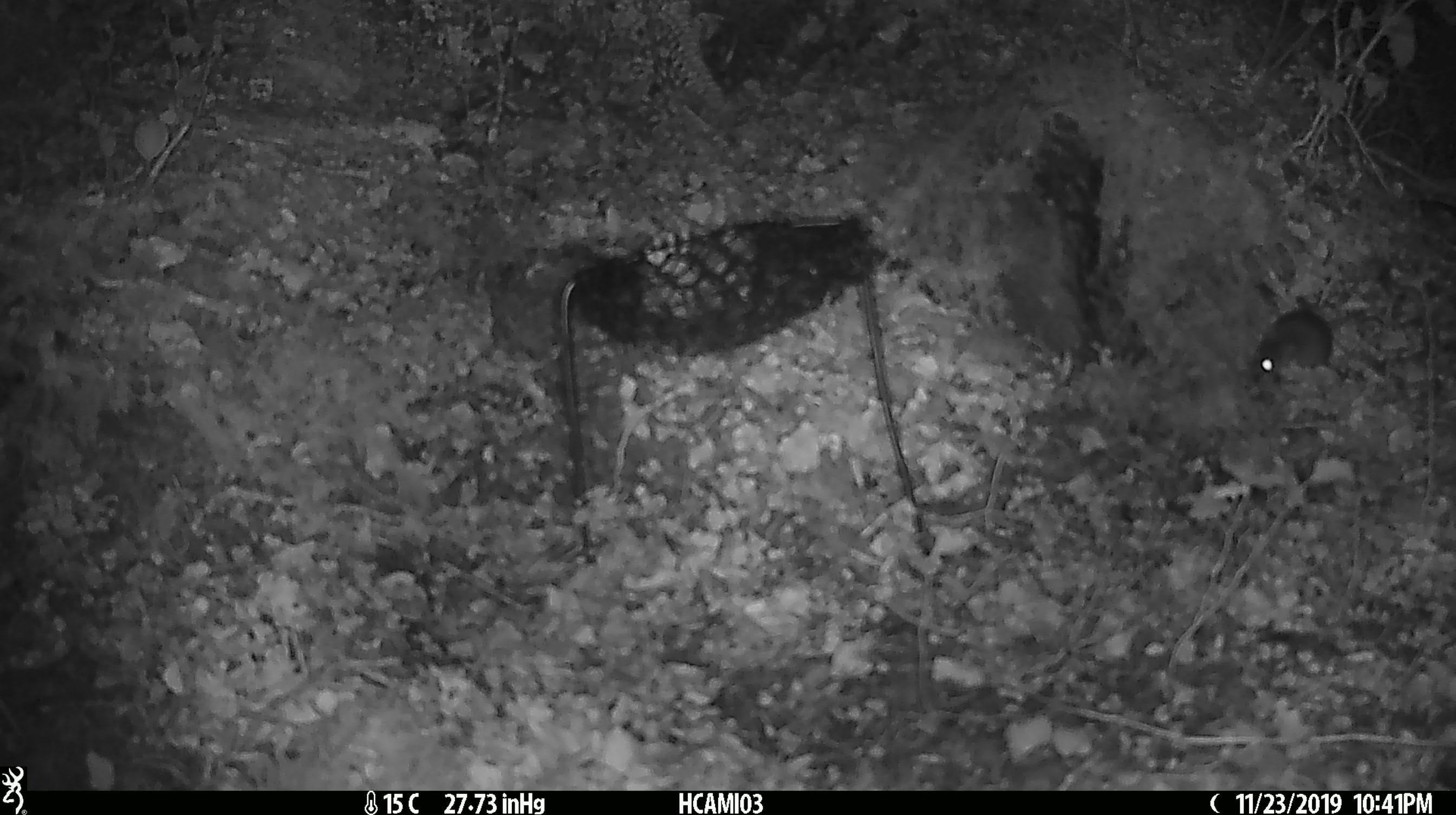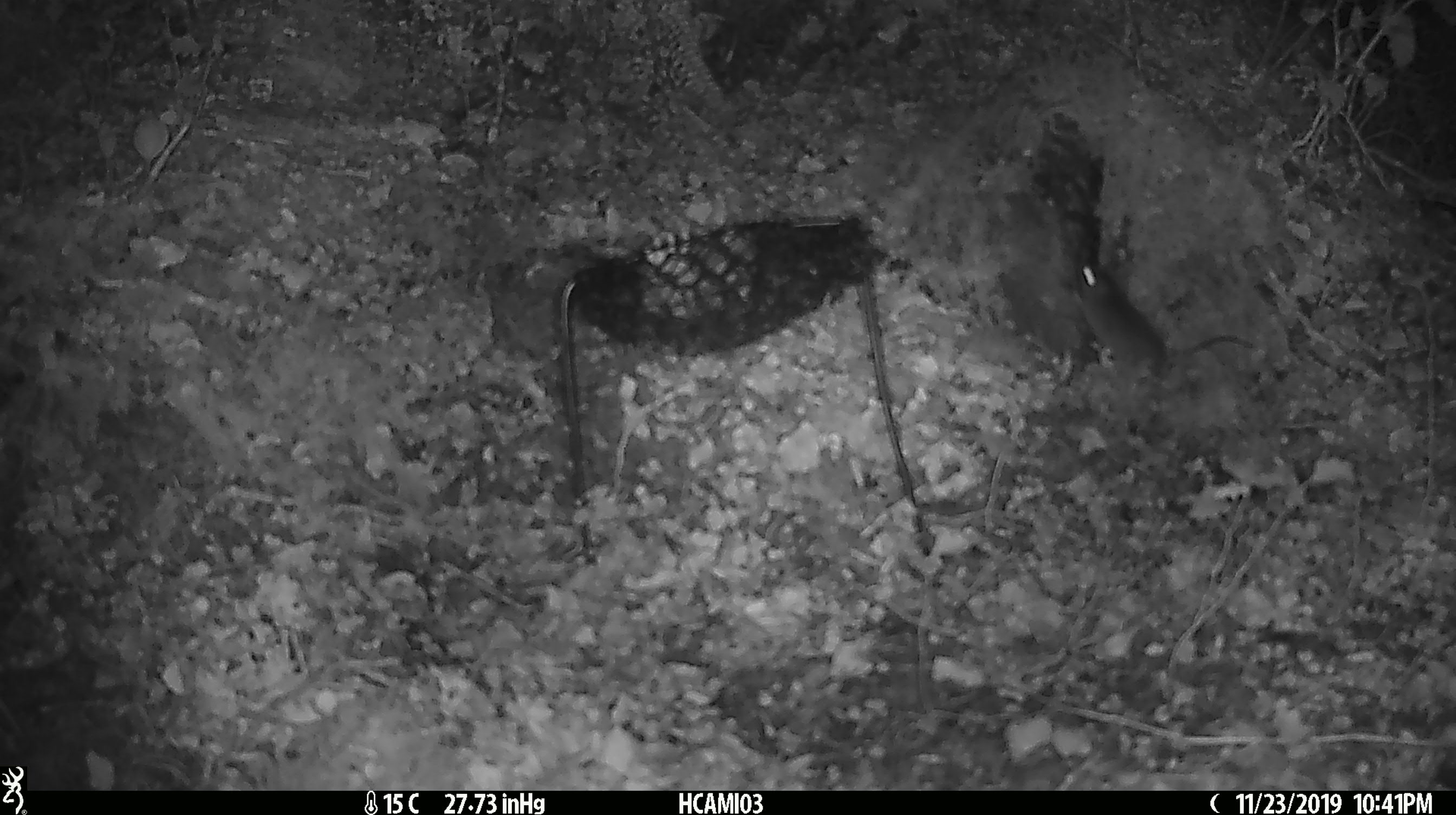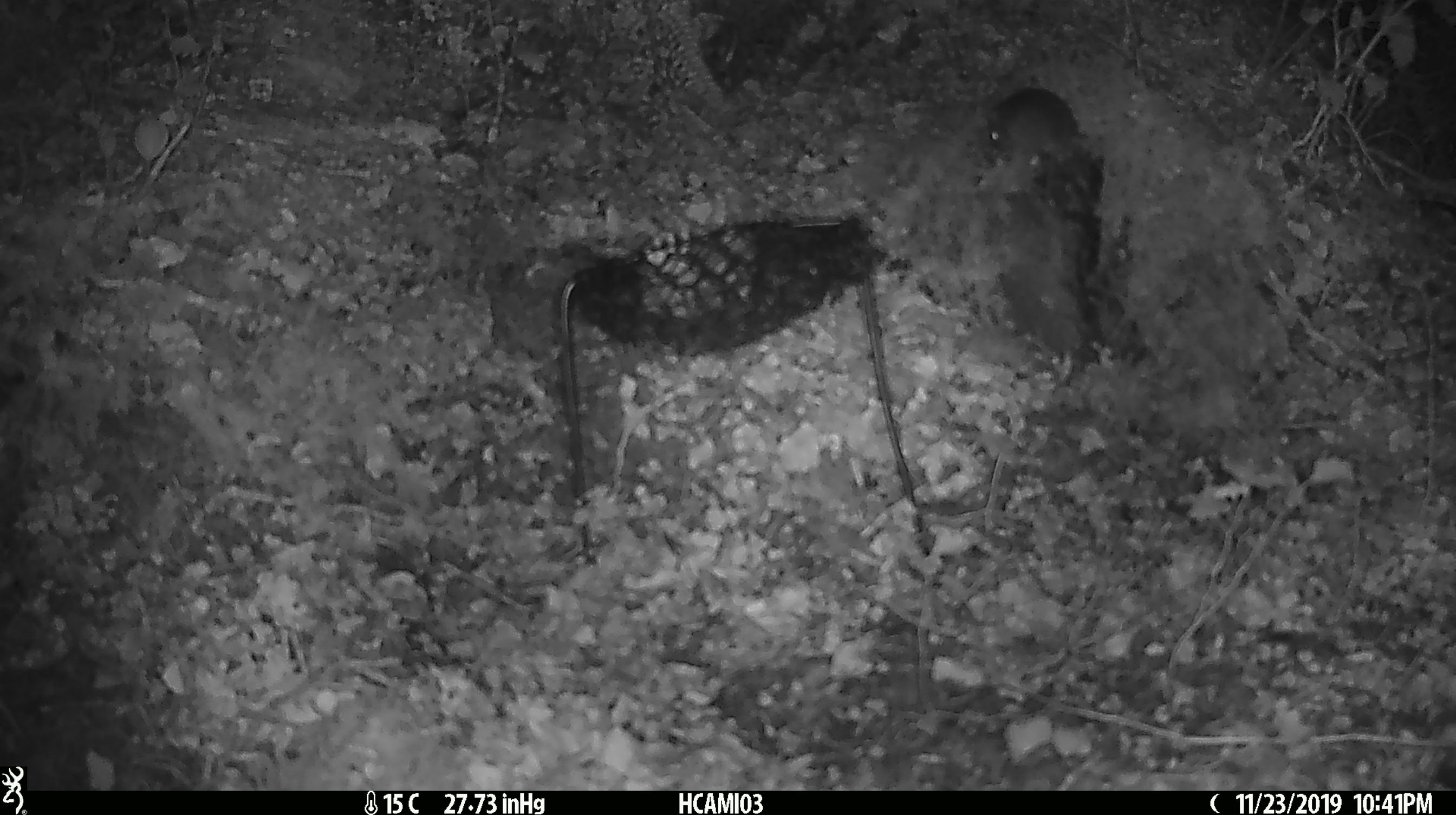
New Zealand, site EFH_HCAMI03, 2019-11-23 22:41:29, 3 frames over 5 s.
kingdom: Animalia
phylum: Chordata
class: Mammalia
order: Rodentia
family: Muridae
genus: Mus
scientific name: Mus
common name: mouse